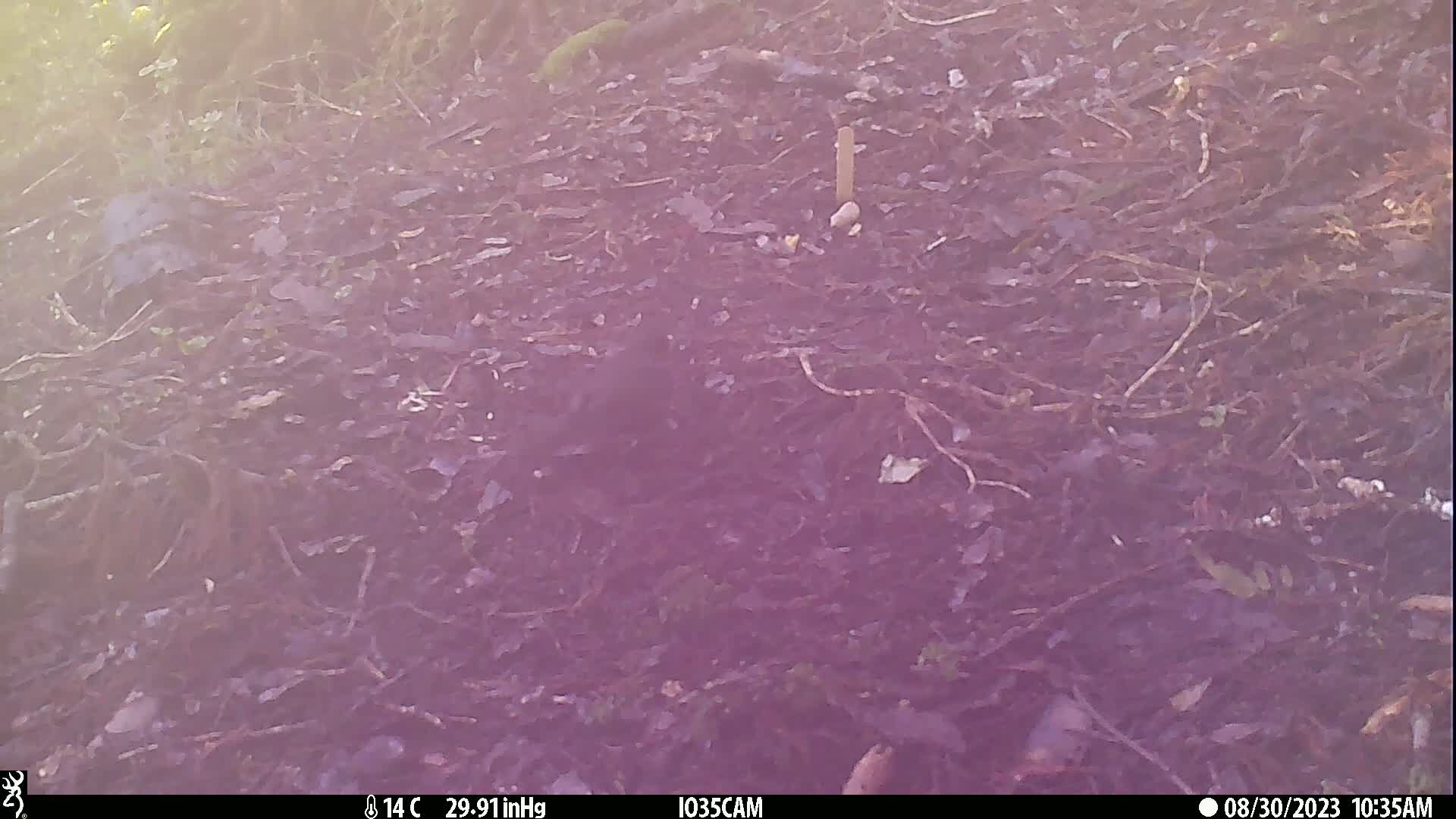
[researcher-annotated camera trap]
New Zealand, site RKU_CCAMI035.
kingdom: Animalia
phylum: Chordata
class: Aves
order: Passeriformes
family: Turdidae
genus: Turdus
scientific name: Turdus merula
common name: eurasian blackbird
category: blackbird